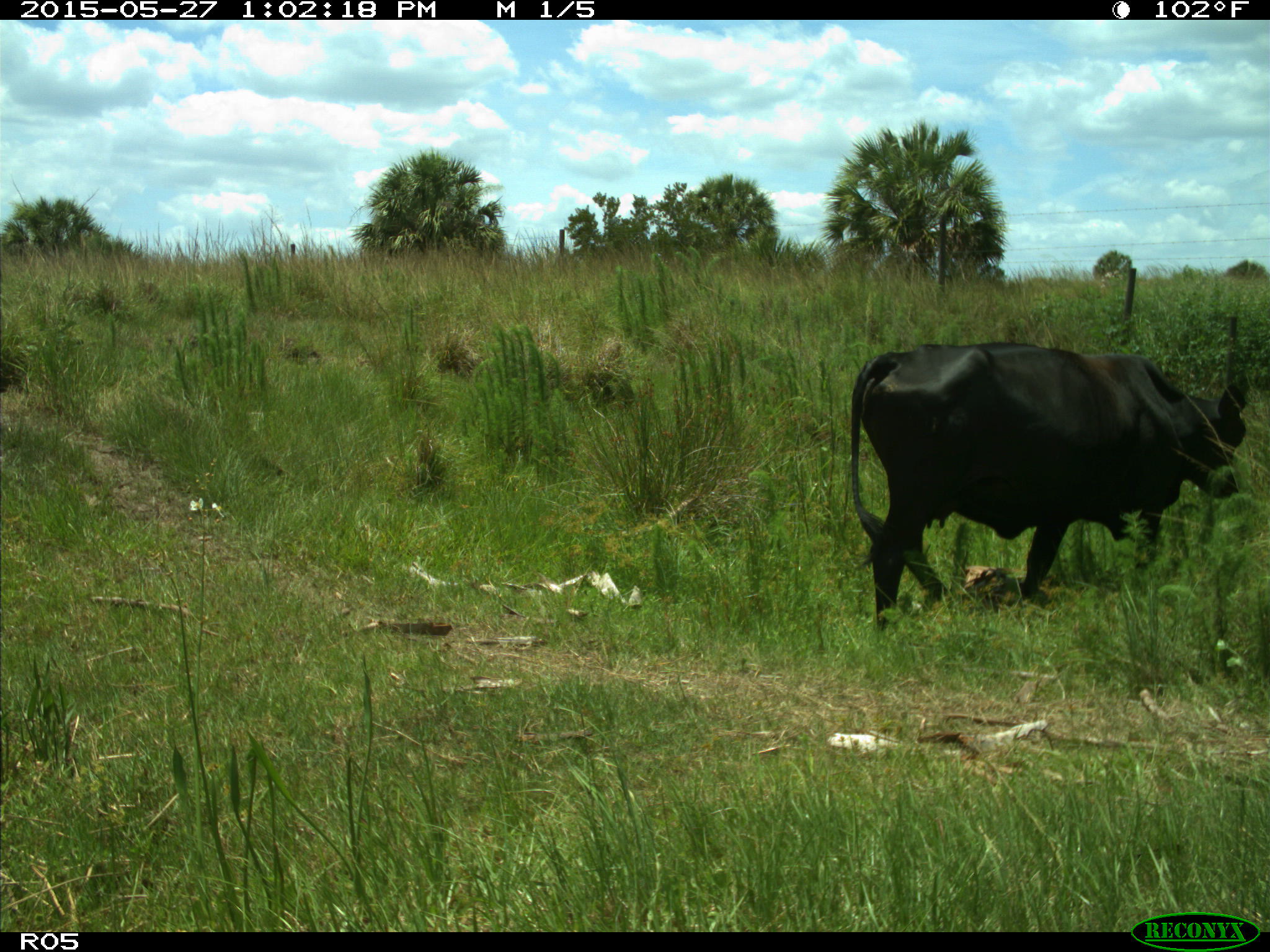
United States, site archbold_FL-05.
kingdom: Animalia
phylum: Chordata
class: Mammalia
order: Artiodactyla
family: Bovidae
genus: Bos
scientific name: Bos taurus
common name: domestic cow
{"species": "Bos taurus (domestic cow)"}